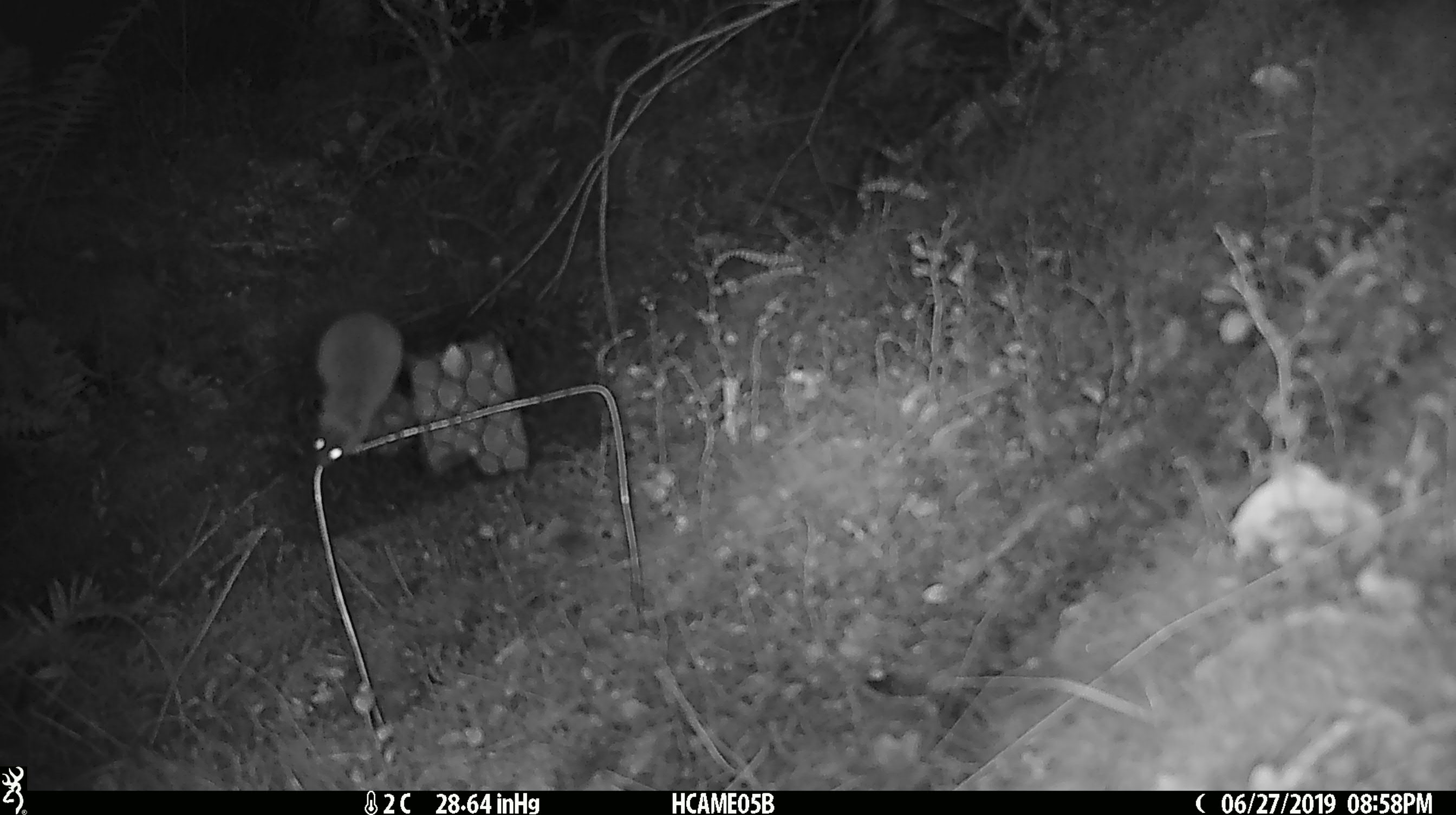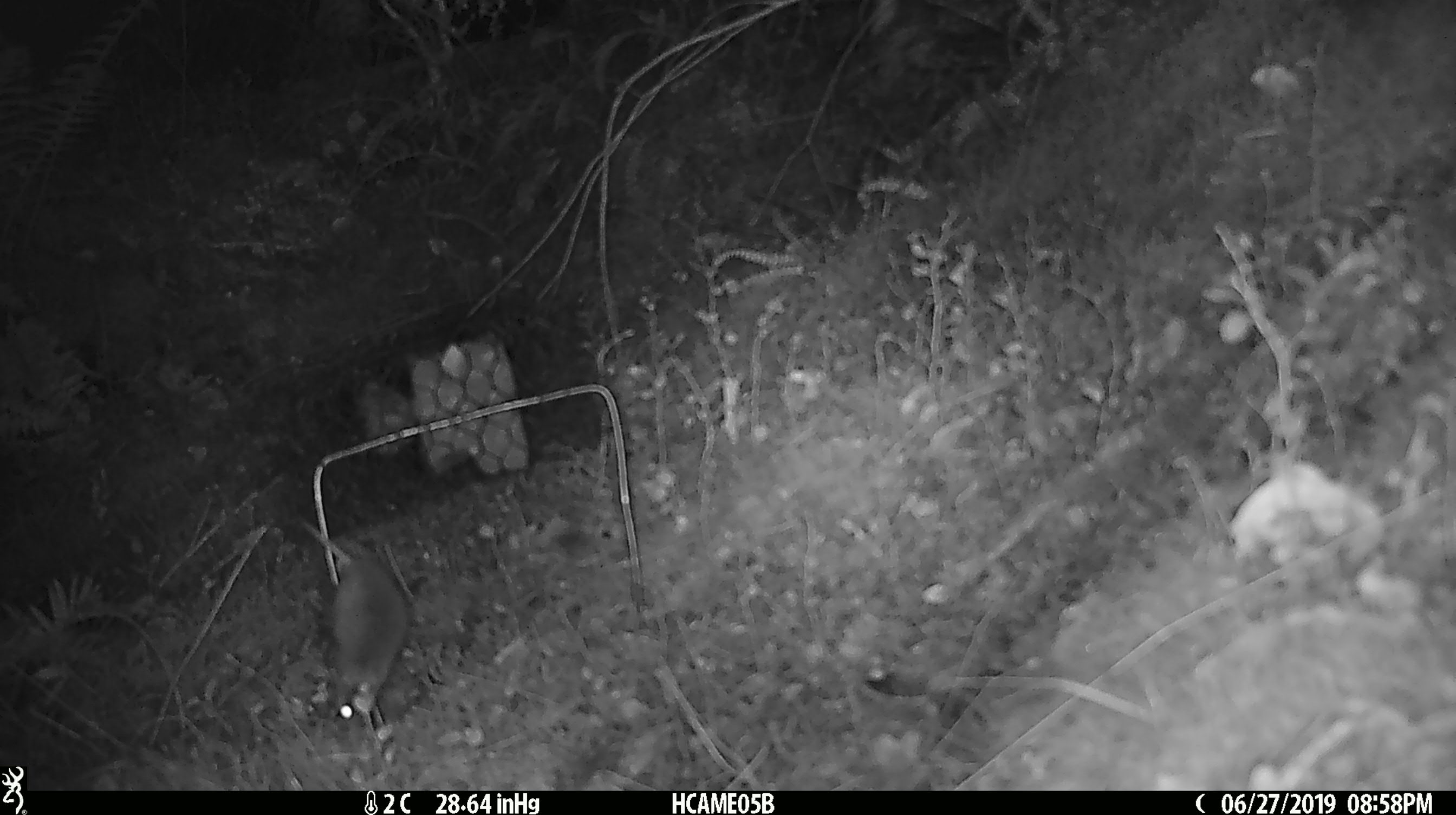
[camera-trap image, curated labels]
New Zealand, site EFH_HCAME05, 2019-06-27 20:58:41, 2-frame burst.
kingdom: Animalia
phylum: Chordata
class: Mammalia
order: Rodentia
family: Muridae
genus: Mus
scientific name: Mus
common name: mouse